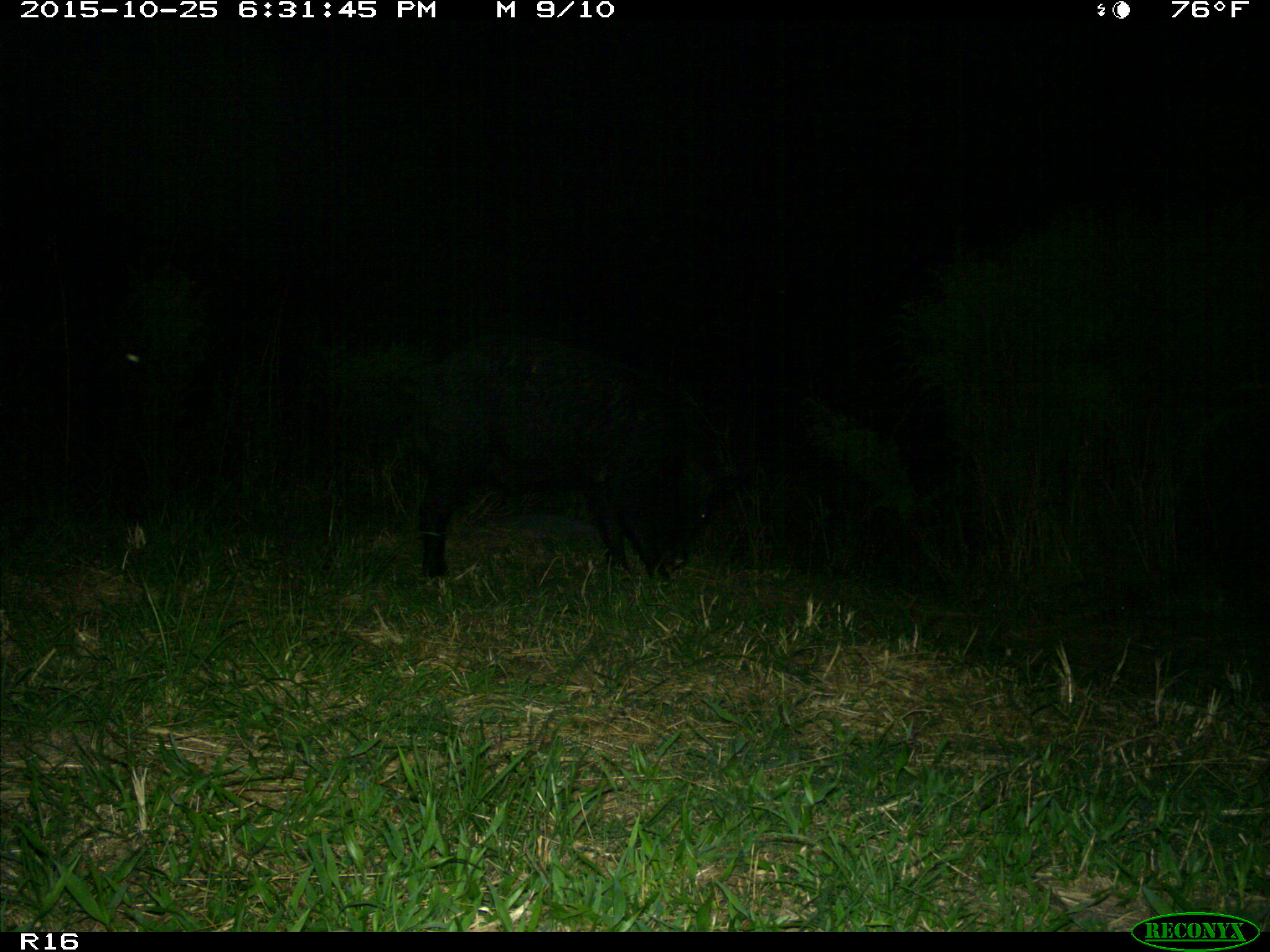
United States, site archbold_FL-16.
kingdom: Animalia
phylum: Chordata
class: Mammalia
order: Artiodactyla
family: Suidae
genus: Sus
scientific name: Sus scrofa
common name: wild boar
Sus scrofa (wild boar).